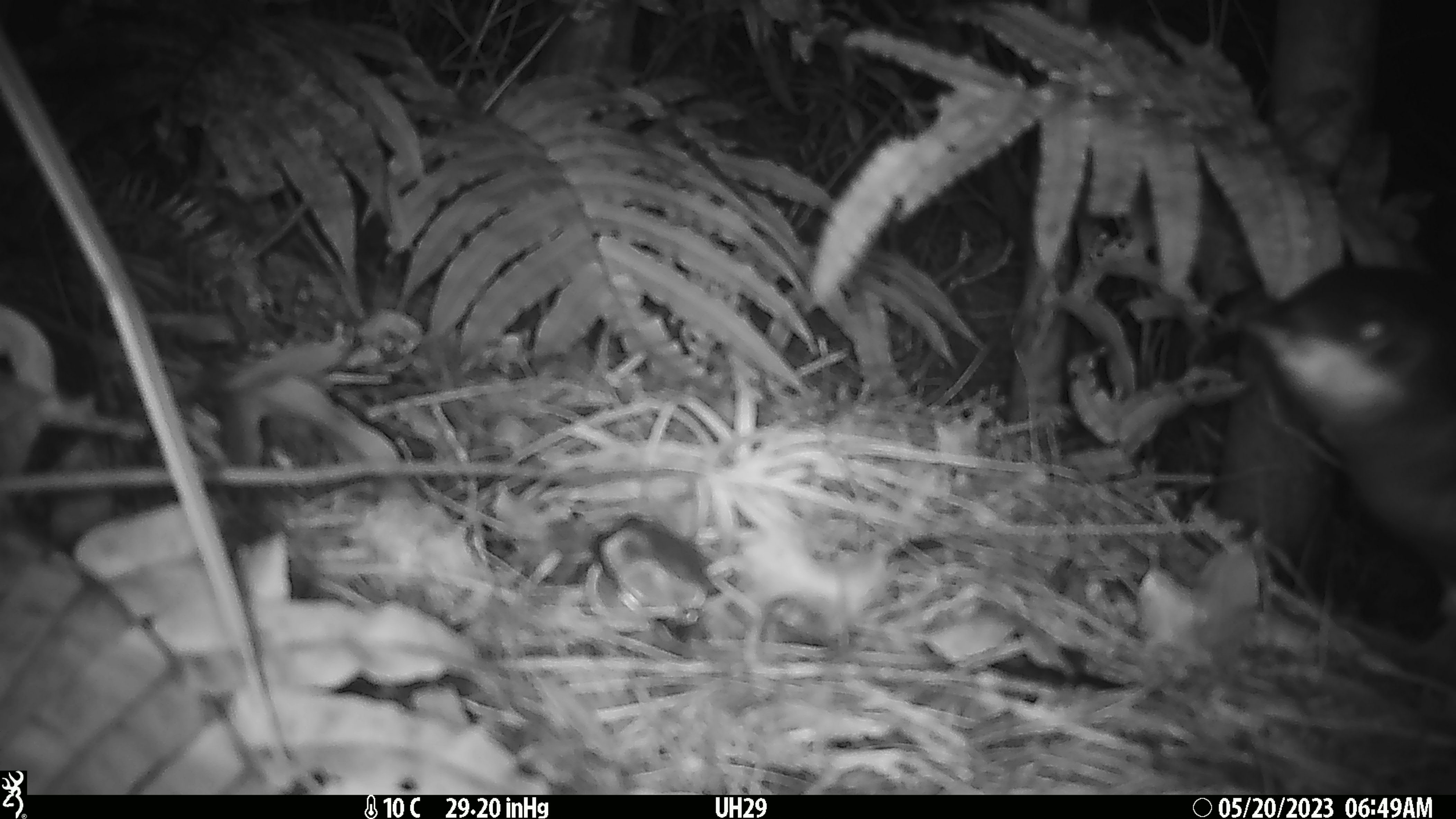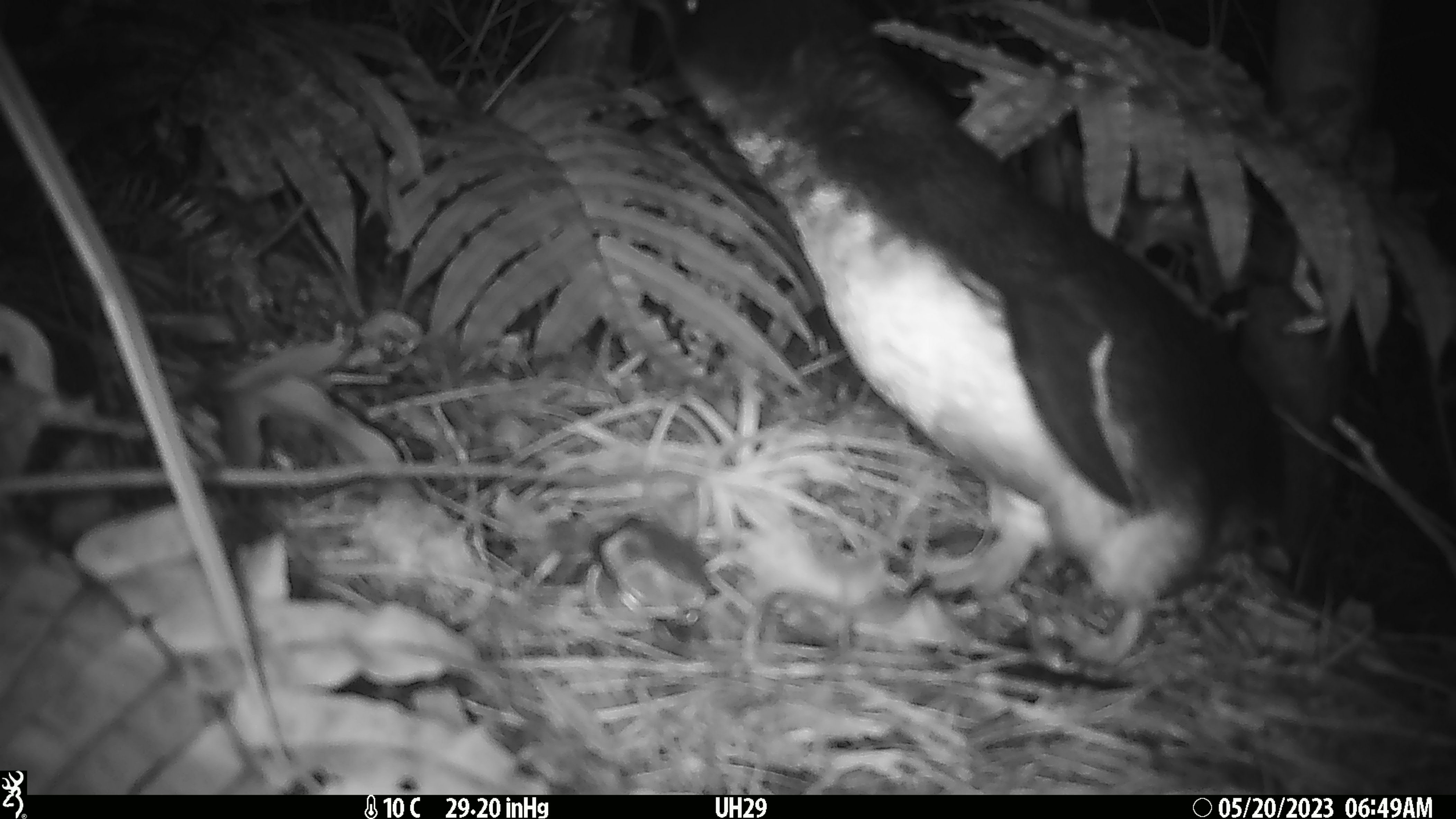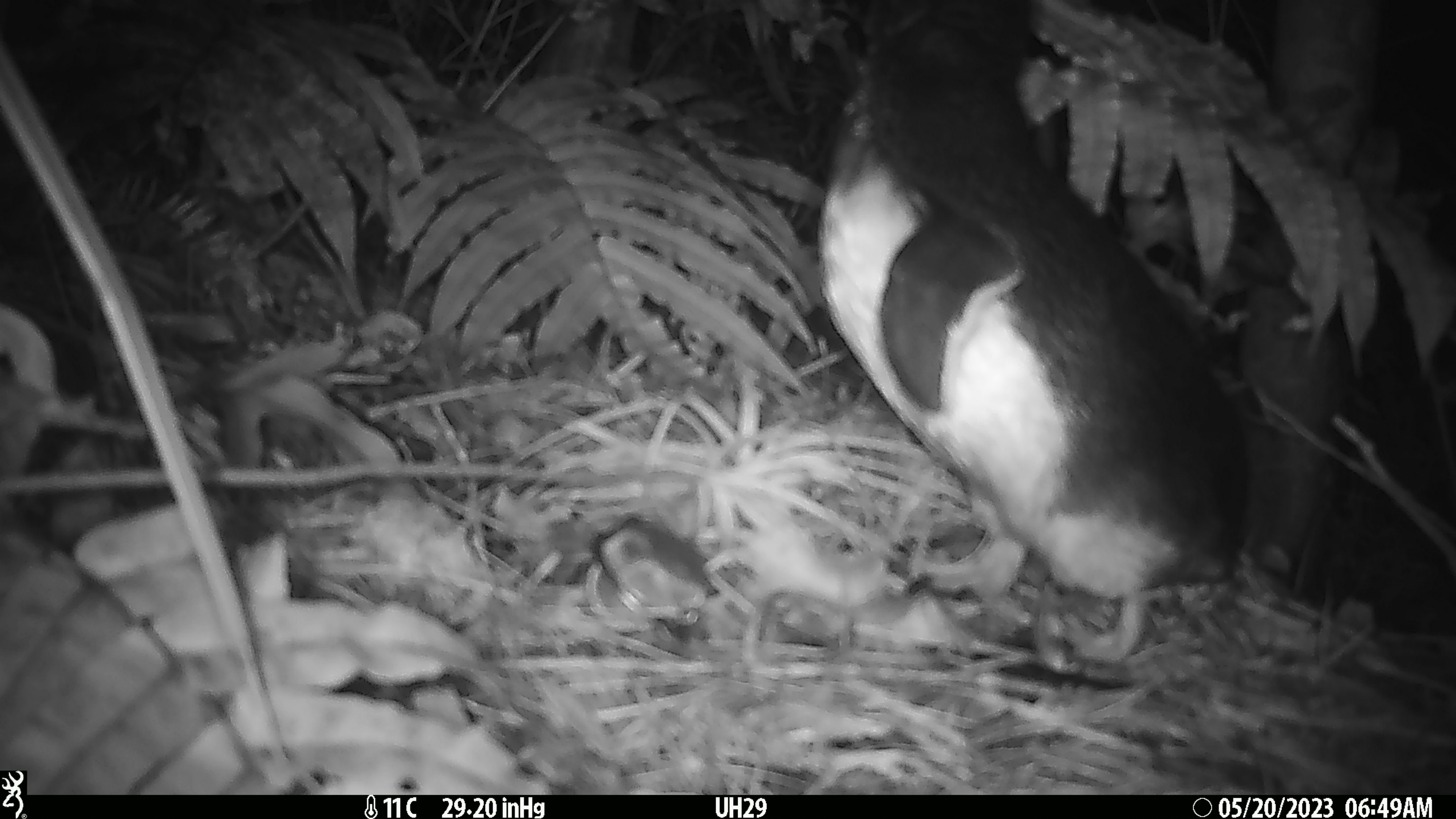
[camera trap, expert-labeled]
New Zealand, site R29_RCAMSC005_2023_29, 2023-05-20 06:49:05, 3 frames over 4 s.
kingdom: Animalia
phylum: Chordata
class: Aves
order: Sphenisciformes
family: Spheniscidae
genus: Eudyptula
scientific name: Eudyptula minor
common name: little blue penguin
Little blue penguin (Eudyptula minor).